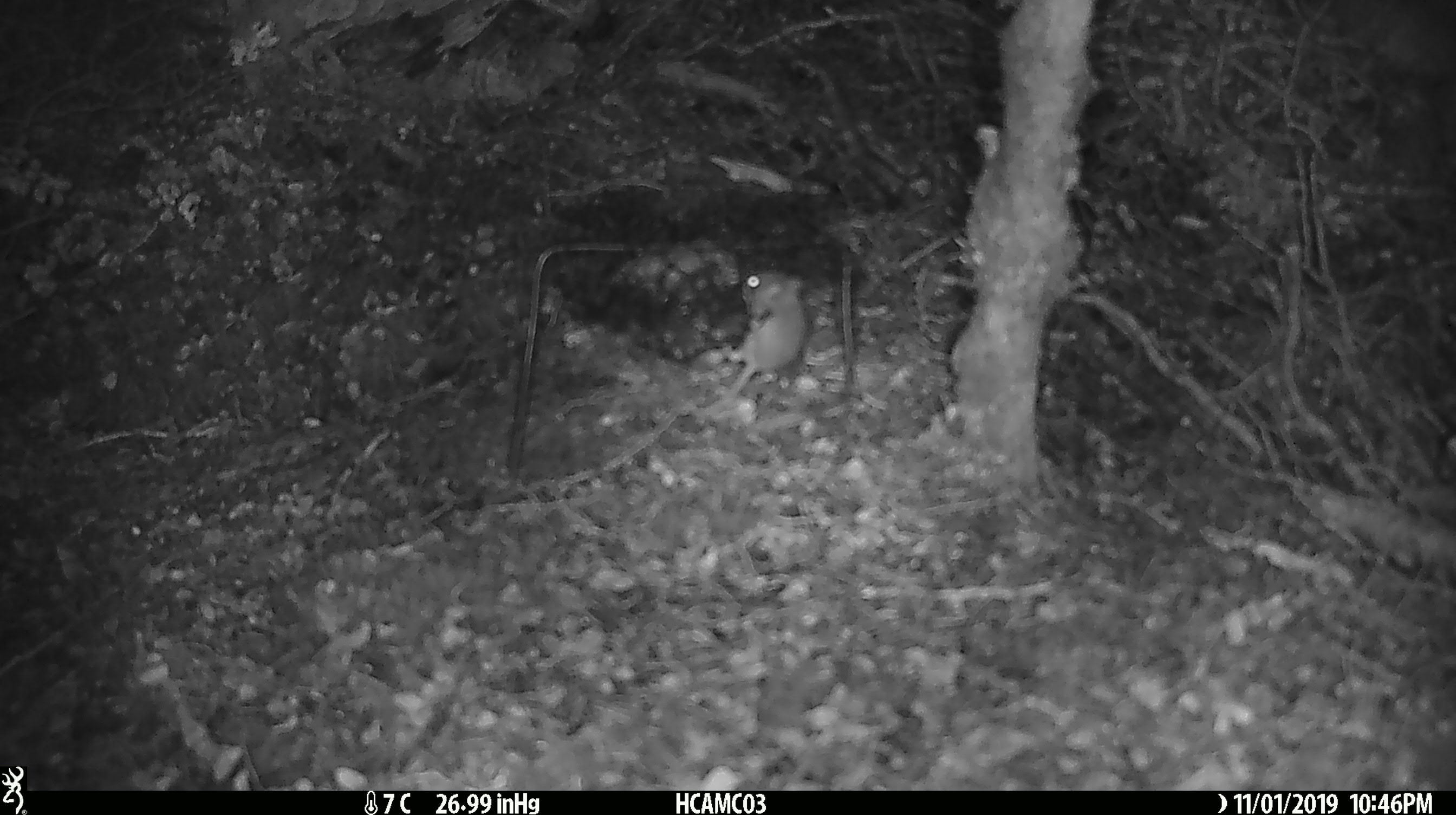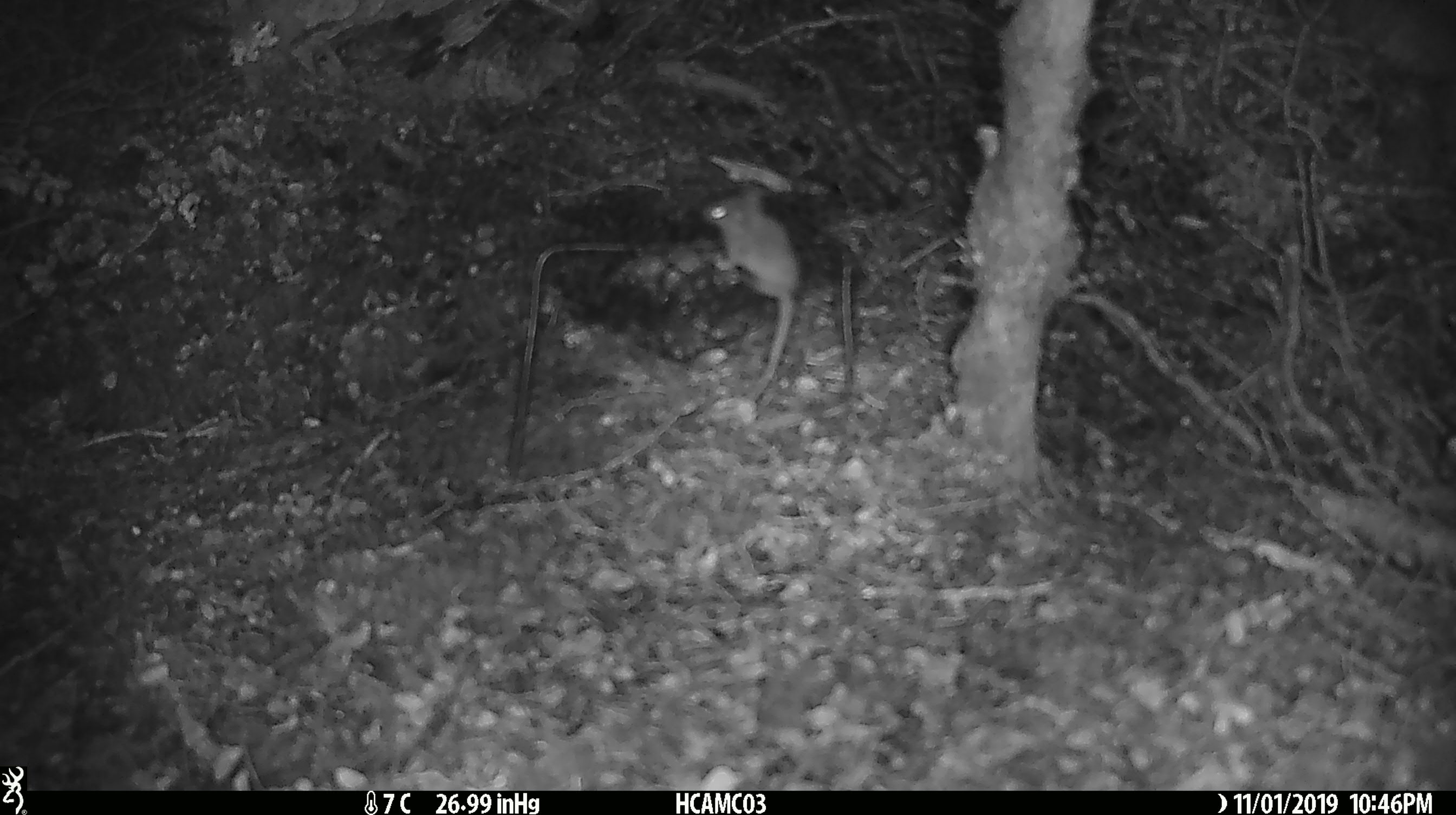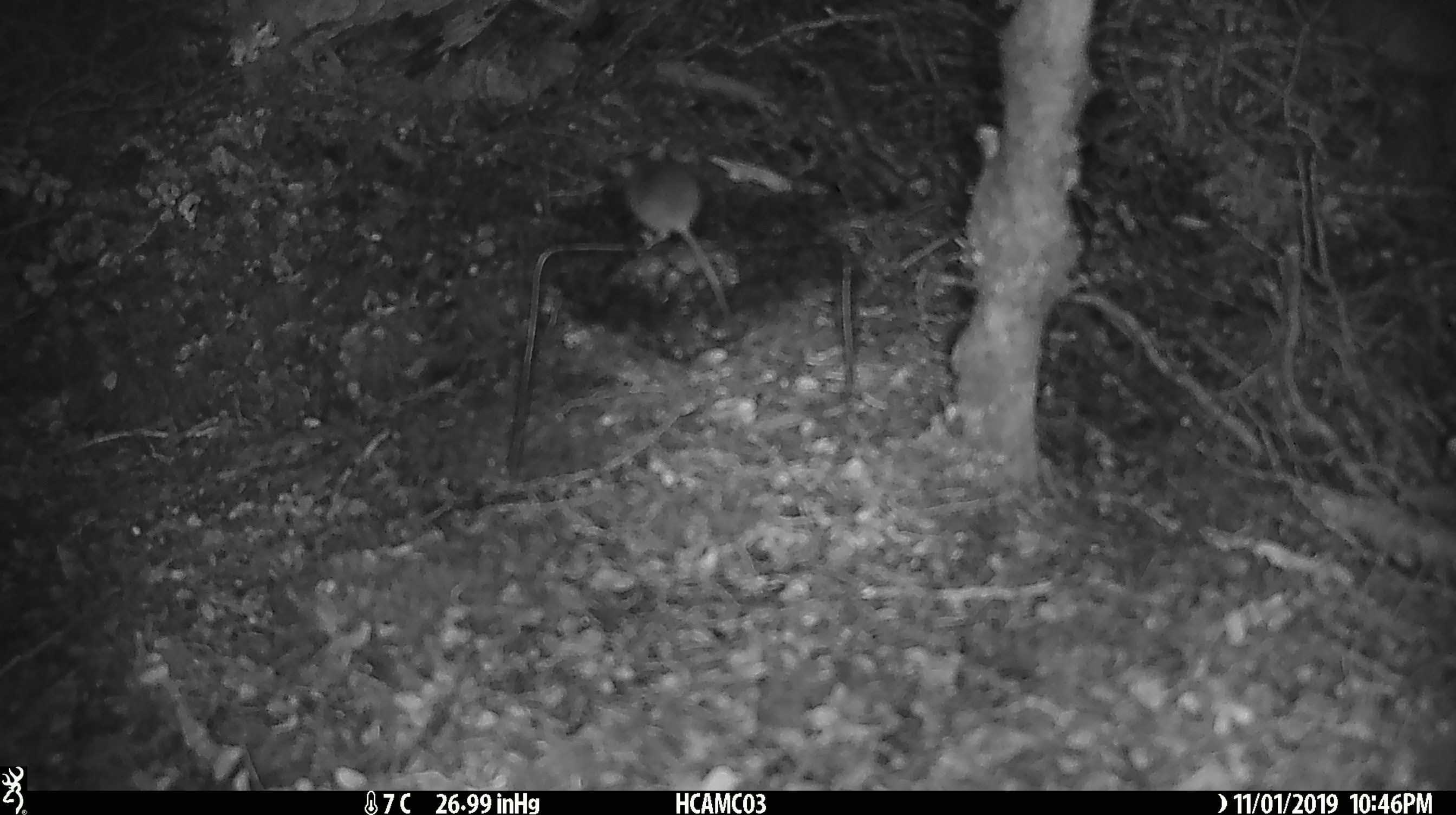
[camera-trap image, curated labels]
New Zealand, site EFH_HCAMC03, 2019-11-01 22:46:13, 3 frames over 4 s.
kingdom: Animalia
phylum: Chordata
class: Mammalia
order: Rodentia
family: Muridae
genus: Mus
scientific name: Mus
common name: mouse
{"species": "mouse (Mus)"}